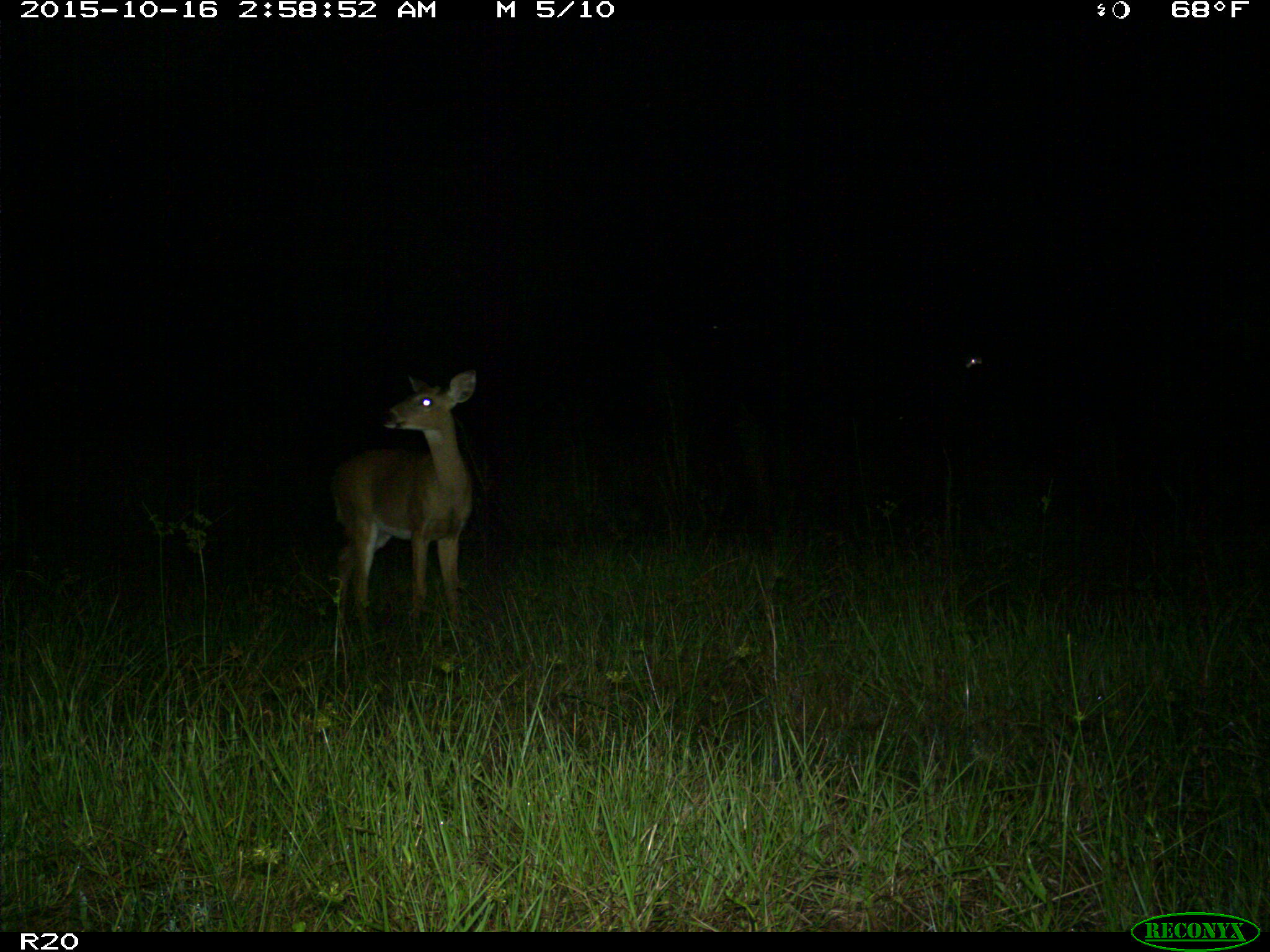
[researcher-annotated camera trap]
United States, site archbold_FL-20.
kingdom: Animalia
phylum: Chordata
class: Mammalia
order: Artiodactyla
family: Cervidae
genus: Odocoileus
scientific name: Odocoileus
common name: deer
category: unidentified deer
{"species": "unidentified deer (deer) (Odocoileus)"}